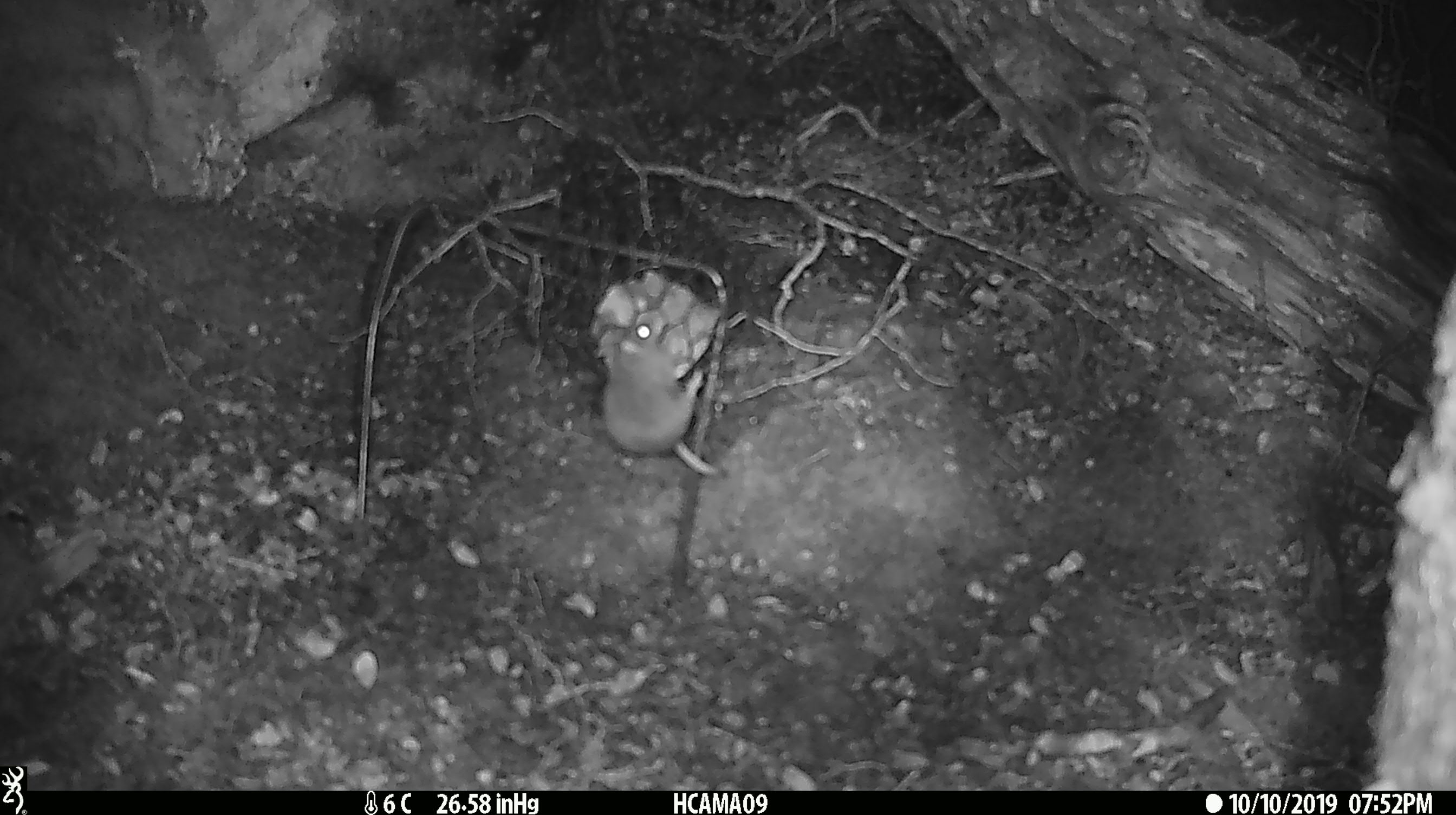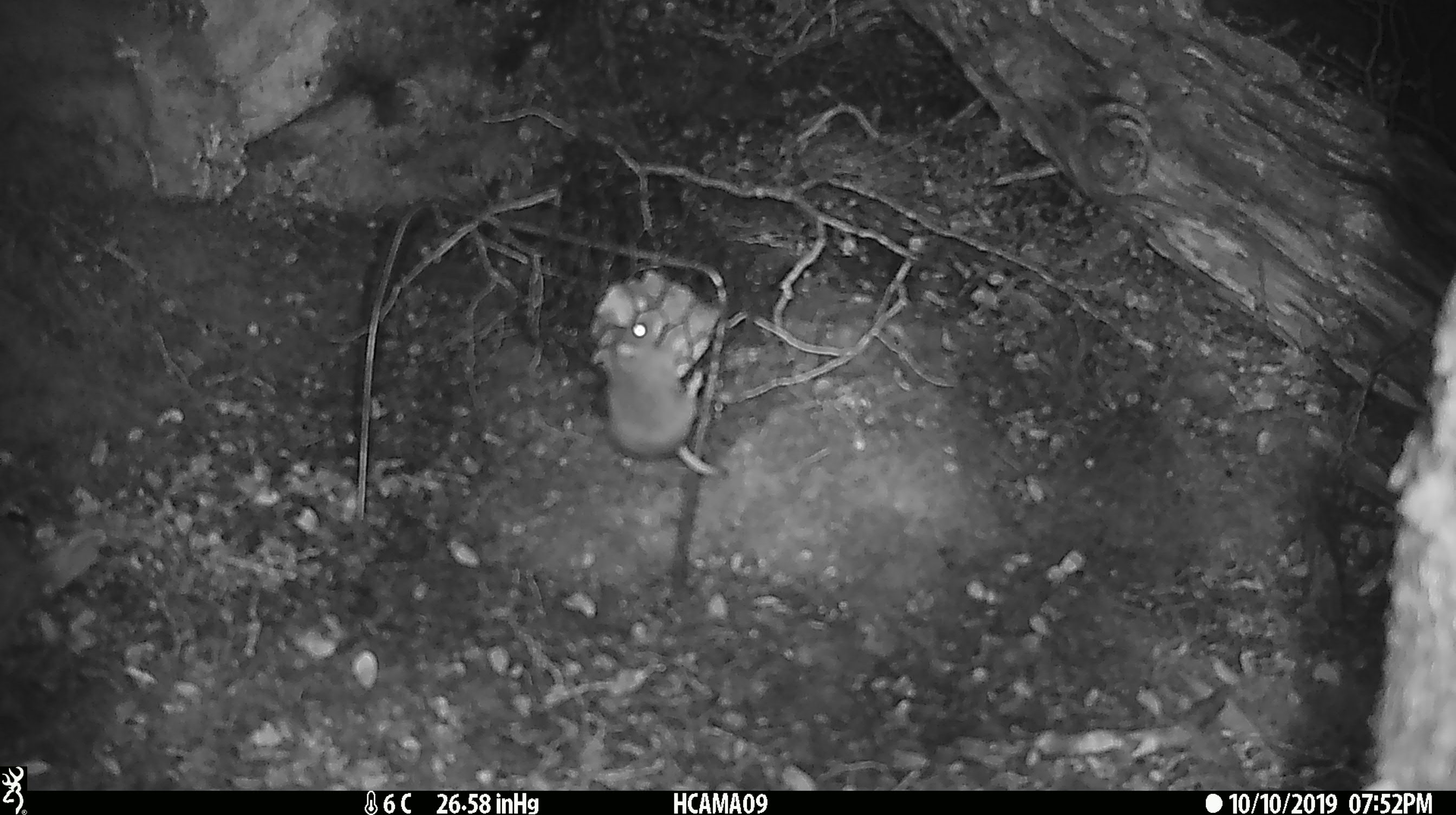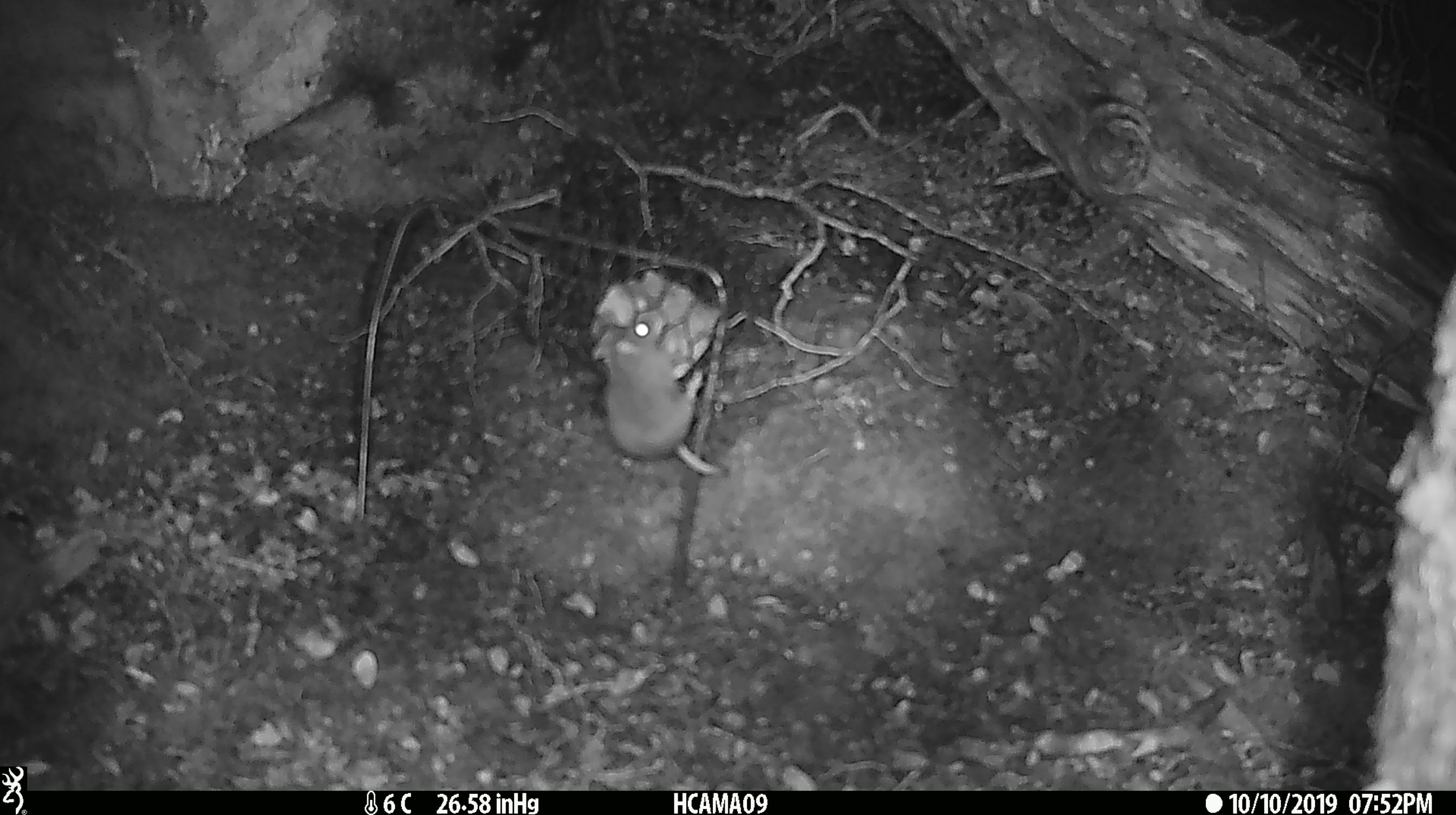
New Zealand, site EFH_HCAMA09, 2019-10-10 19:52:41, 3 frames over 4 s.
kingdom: Animalia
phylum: Chordata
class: Mammalia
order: Rodentia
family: Muridae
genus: Mus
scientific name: Mus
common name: mouse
Mouse (Mus).